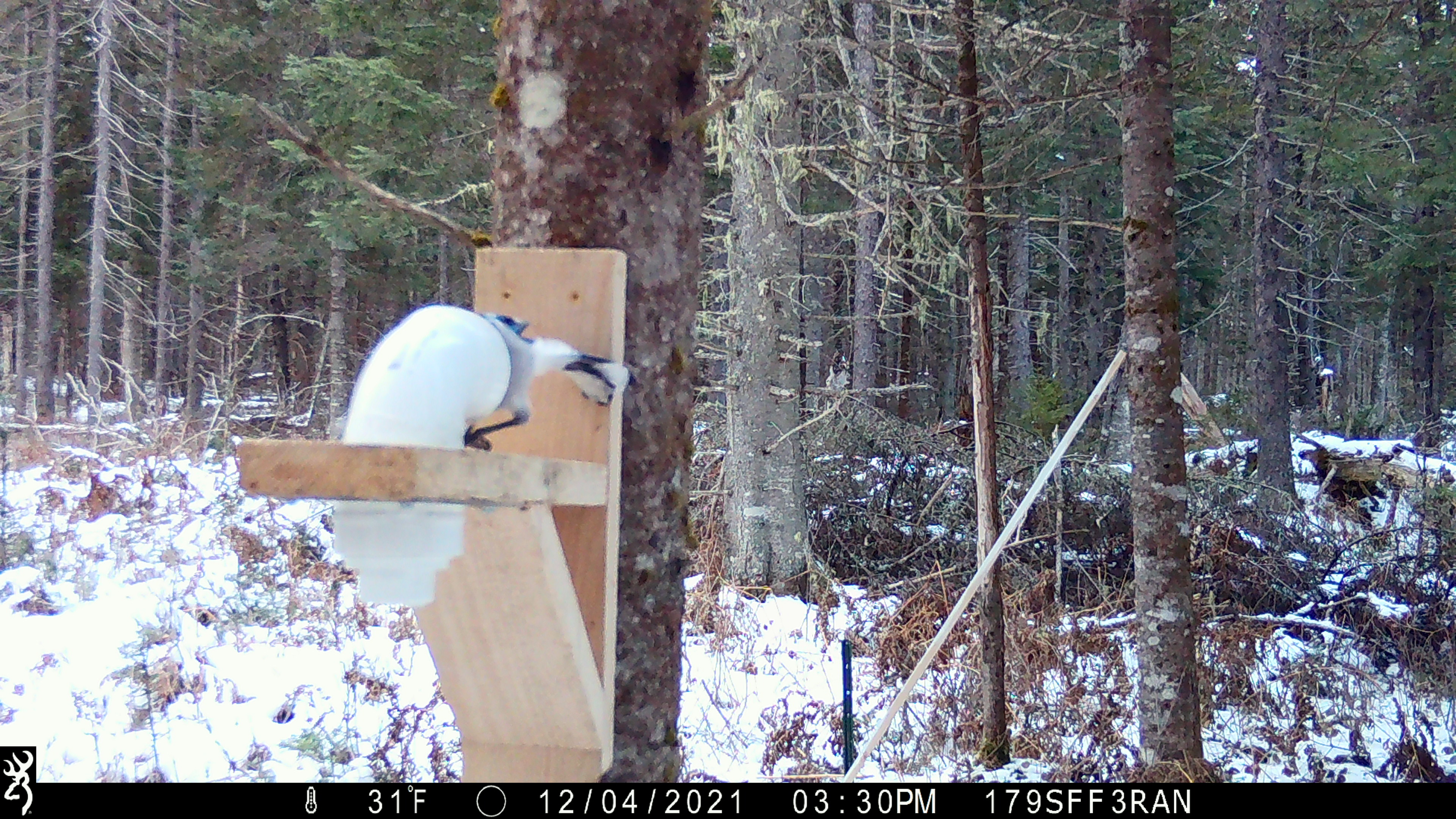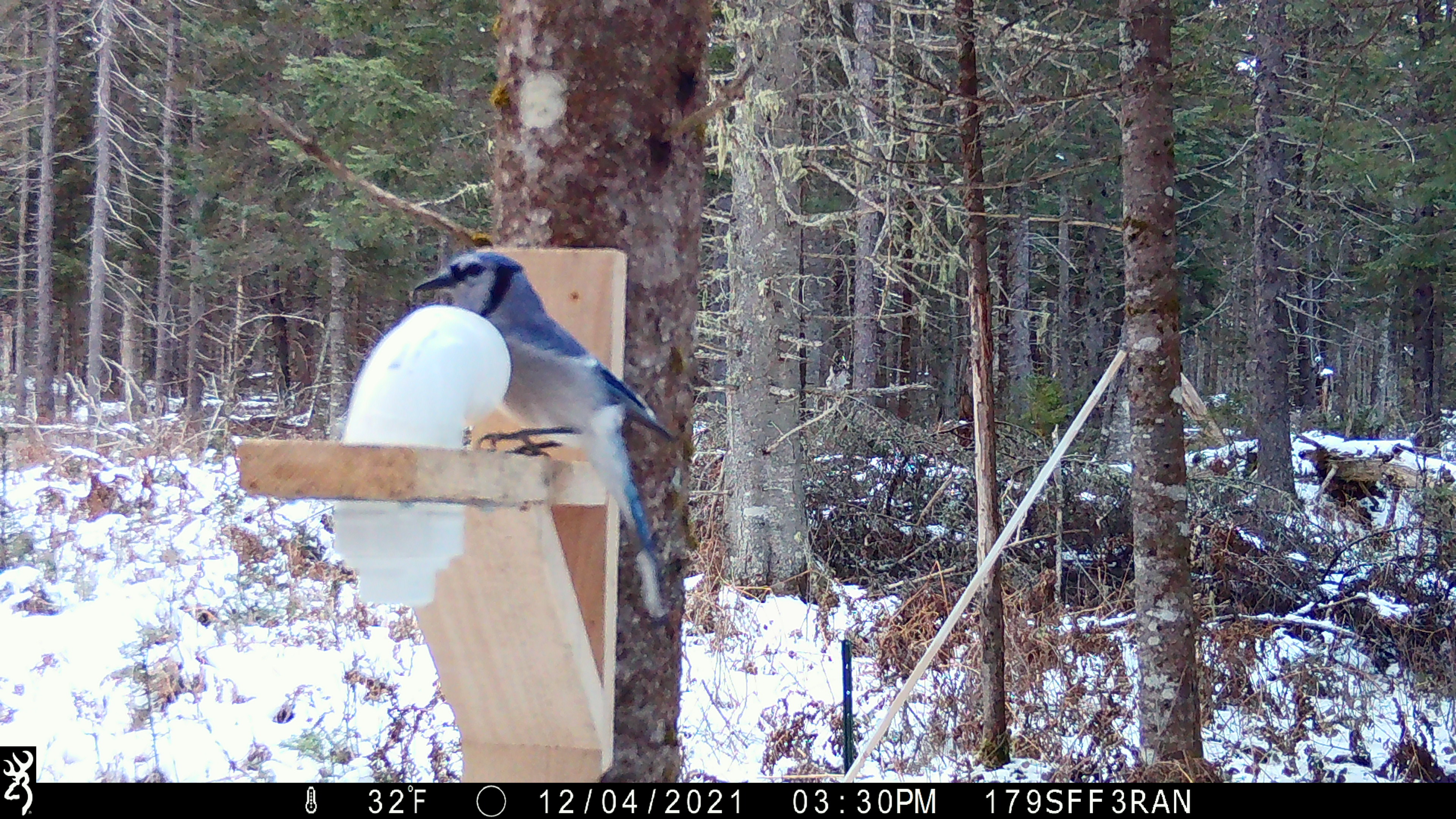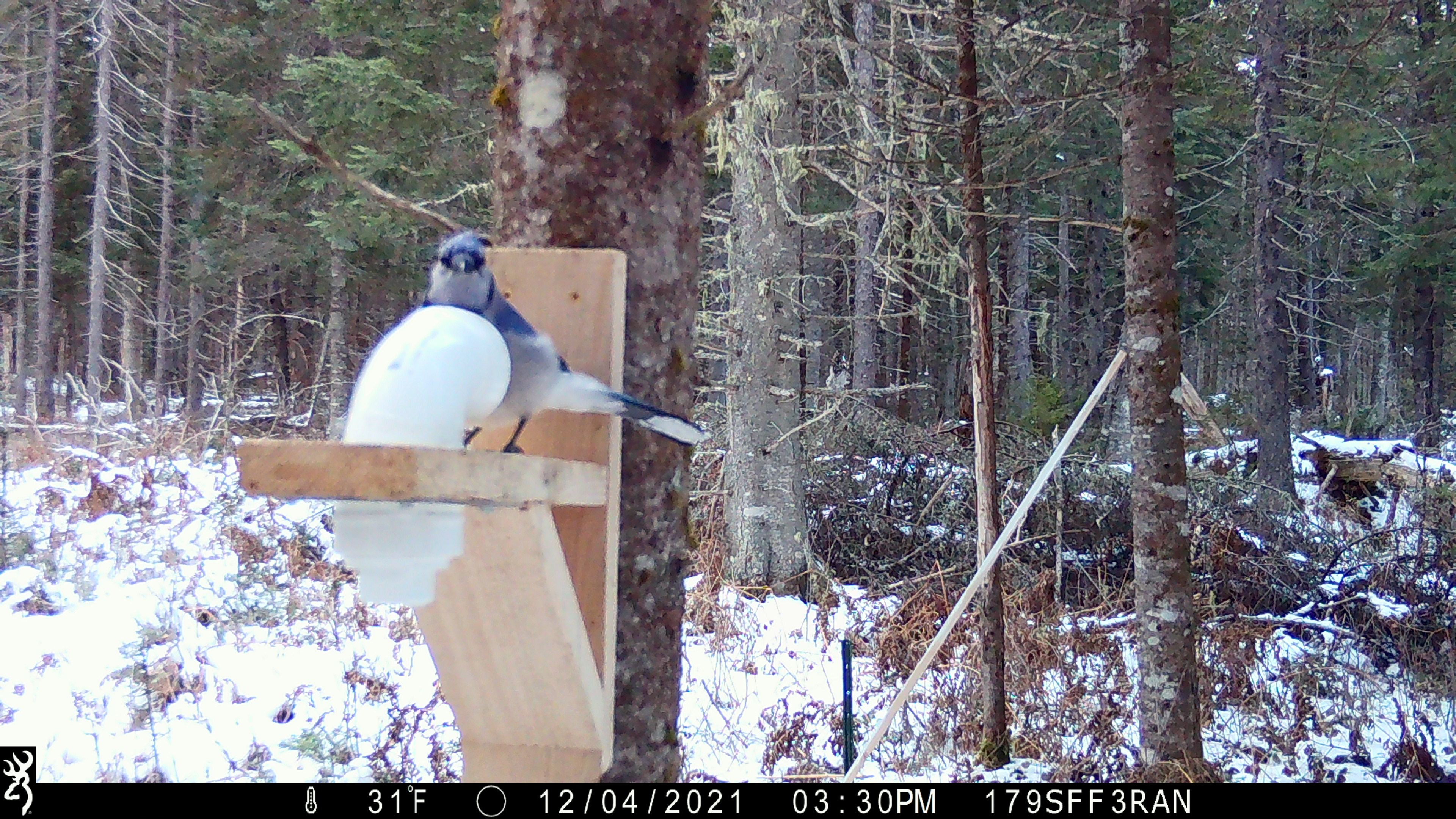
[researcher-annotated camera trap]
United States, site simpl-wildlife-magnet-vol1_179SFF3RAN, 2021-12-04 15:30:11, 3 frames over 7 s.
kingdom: Animalia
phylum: Chordata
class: Aves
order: Passeriformes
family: Corvidae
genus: Cyanocitta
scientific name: Cyanocitta cristata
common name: blue jay